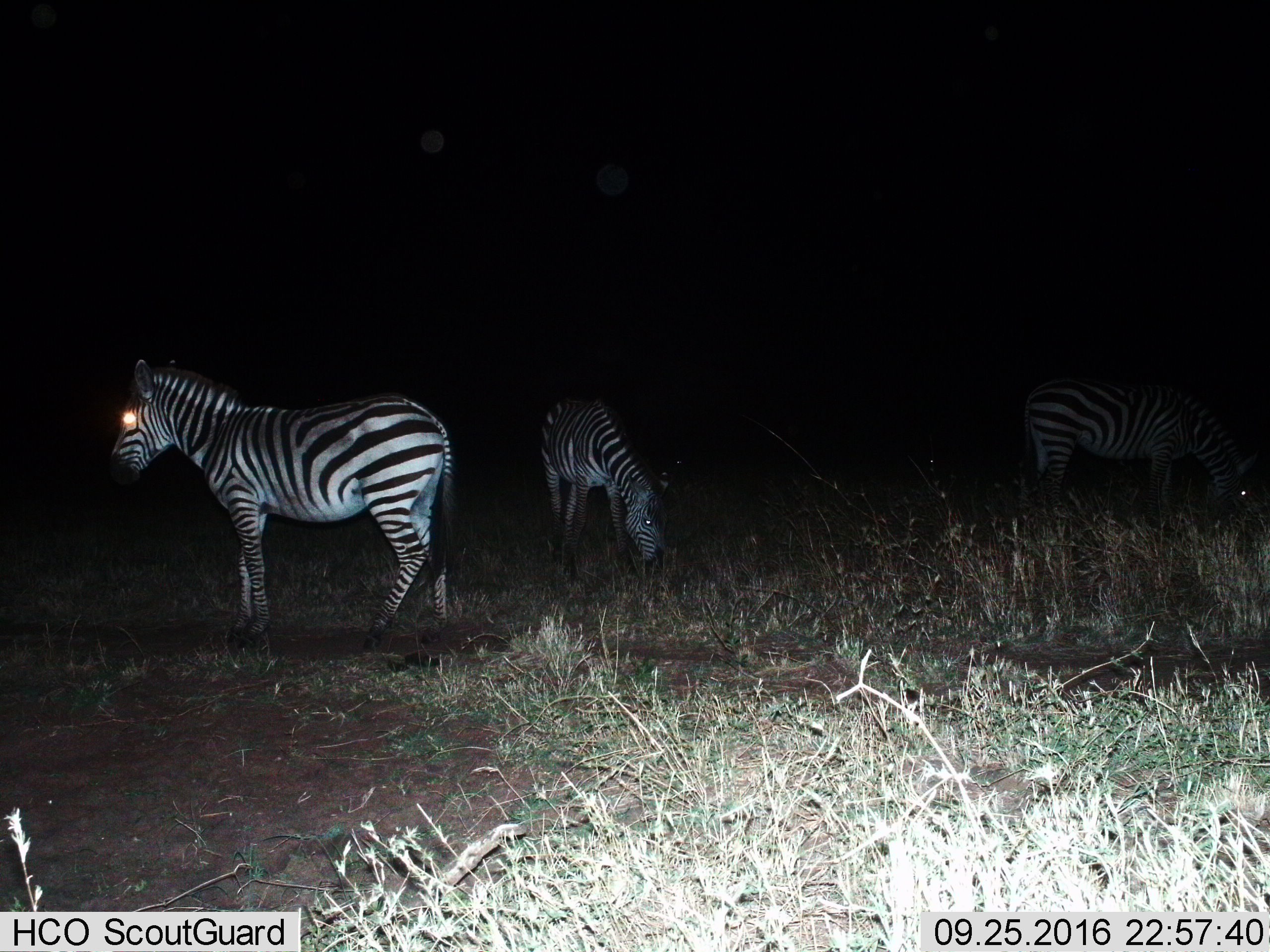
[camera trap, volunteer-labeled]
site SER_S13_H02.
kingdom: Animalia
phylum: Chordata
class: Mammalia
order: Perissodactyla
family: Equidae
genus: Equus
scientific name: Equus quagga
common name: plains zebra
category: zebraplains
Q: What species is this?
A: Zebraplains (plains zebra) (Equus quagga).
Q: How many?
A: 3.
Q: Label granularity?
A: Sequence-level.